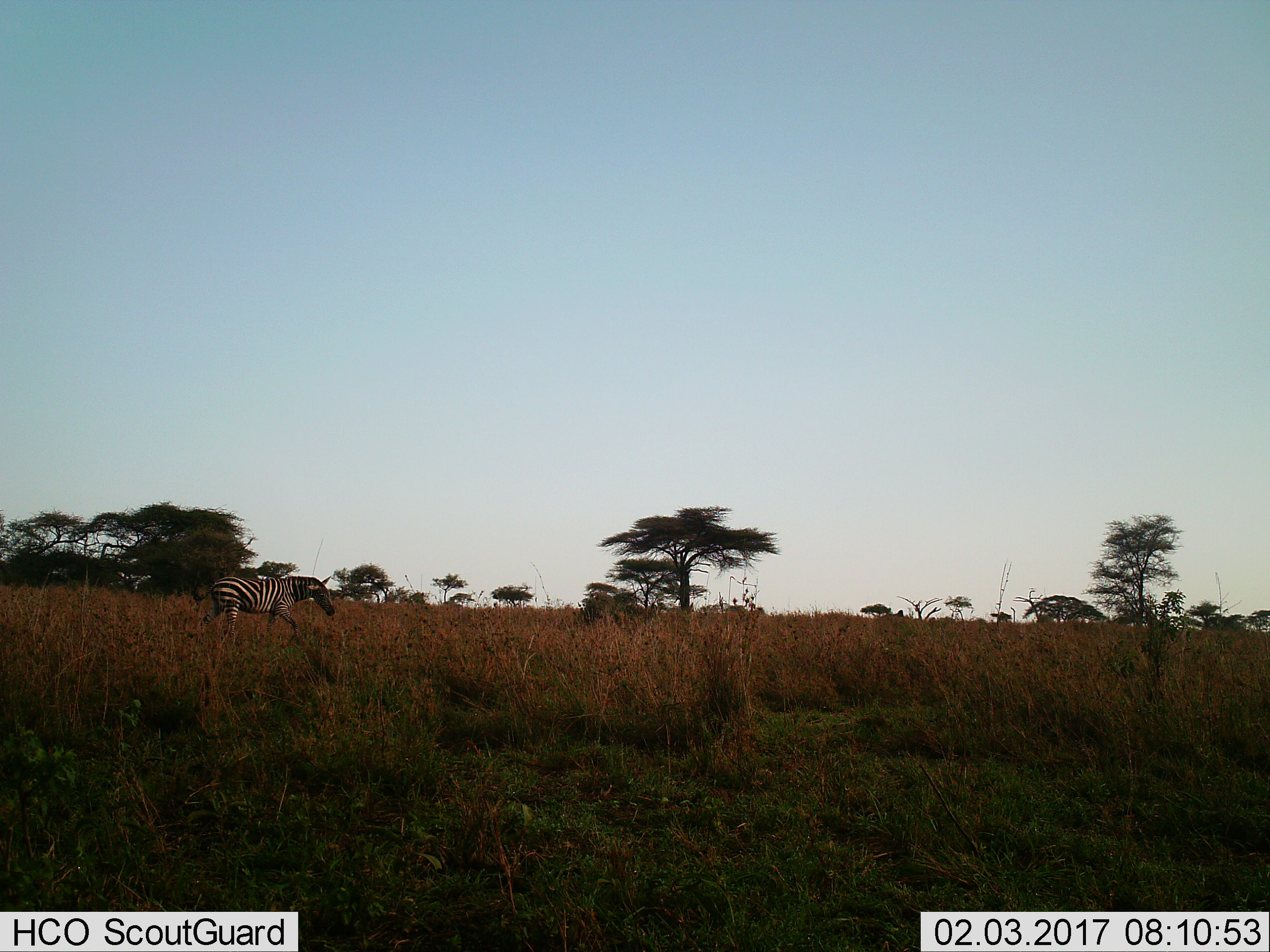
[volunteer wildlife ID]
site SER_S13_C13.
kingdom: Animalia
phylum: Chordata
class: Mammalia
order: Perissodactyla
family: Equidae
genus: Equus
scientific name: Equus quagga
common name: plains zebra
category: zebraplains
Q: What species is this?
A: Zebraplains (plains zebra) (Equus quagga).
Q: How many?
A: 1.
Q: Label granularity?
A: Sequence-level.